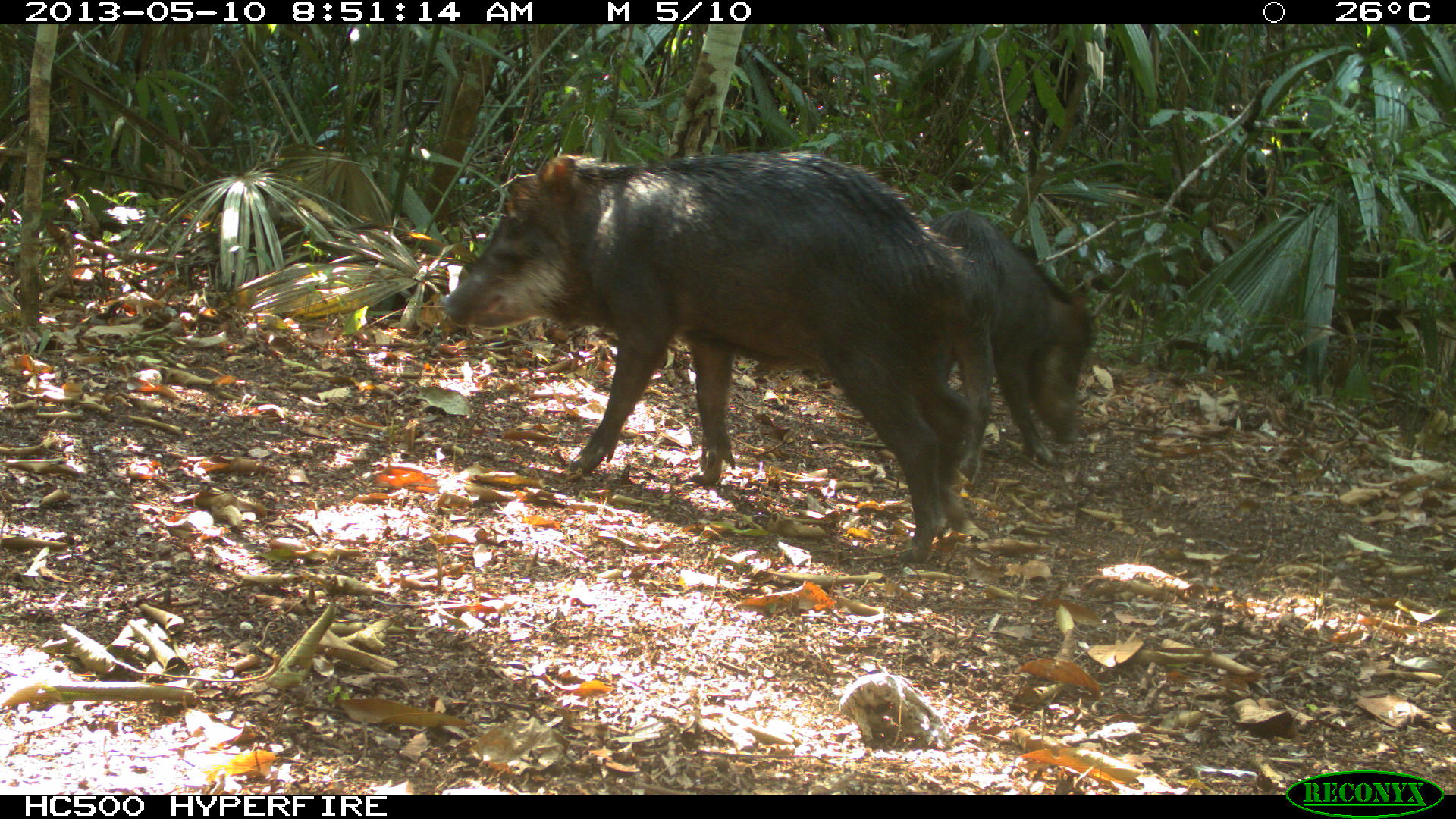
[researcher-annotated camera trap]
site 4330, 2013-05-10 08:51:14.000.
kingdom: Animalia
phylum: Chordata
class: Mammalia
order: Artiodactyla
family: Tayassuidae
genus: Tayassu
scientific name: Tayassu pecari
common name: white-lipped peccary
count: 2